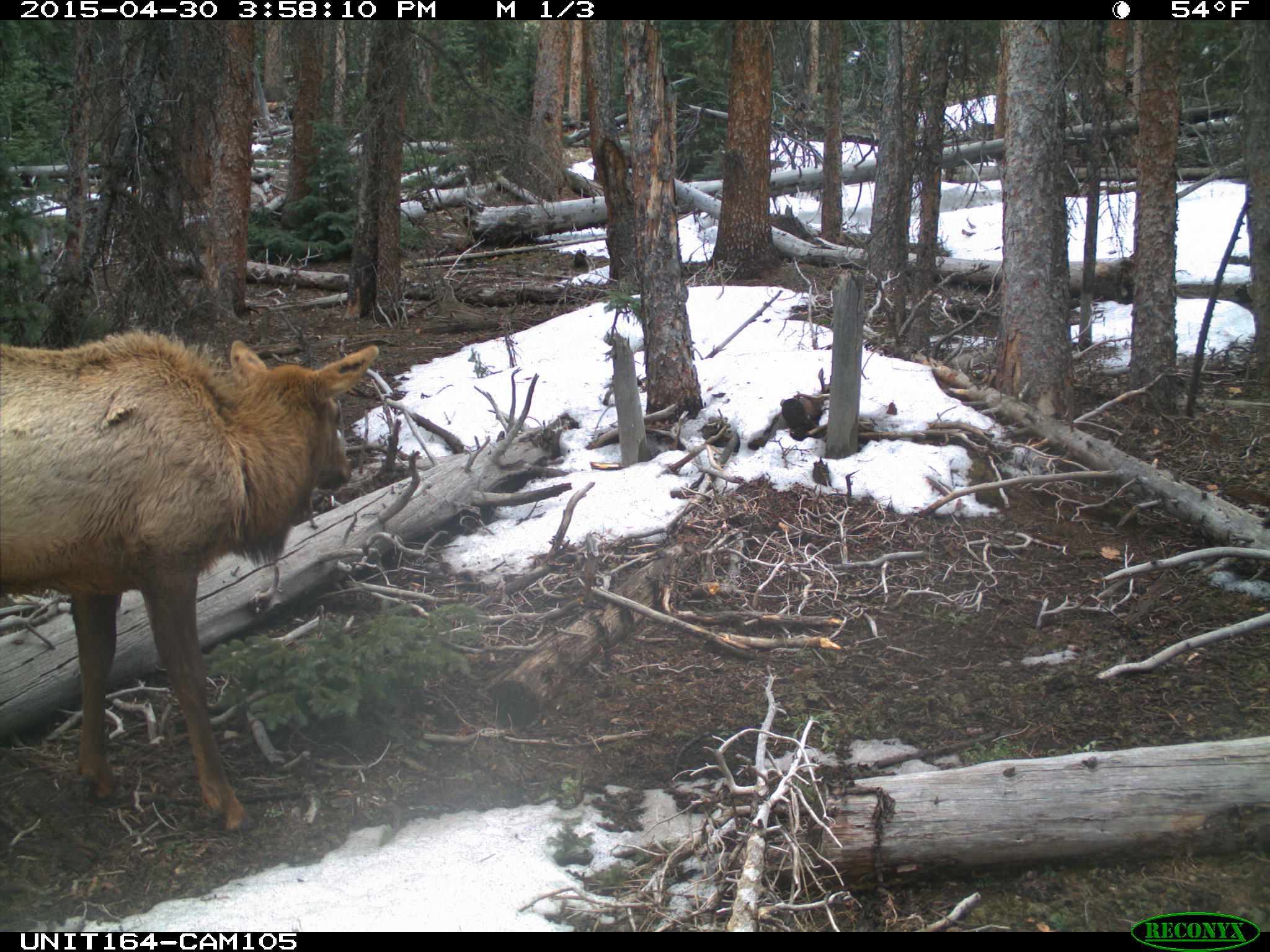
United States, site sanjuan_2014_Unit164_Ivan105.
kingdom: Animalia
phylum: Chordata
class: Mammalia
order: Artiodactyla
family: Cervidae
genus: Cervus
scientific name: Cervus elaphus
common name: red deer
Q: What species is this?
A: Cervus elaphus (red deer).